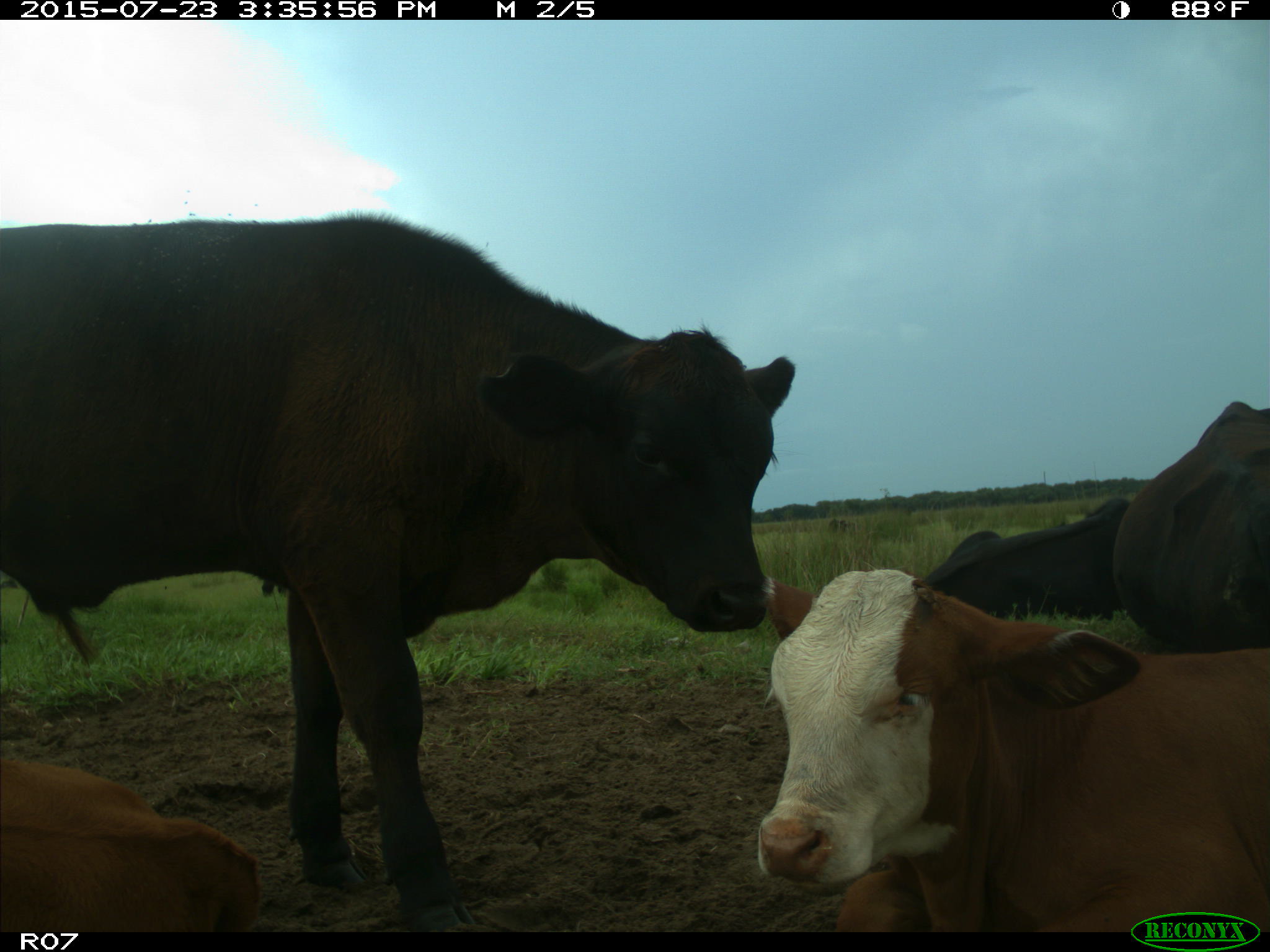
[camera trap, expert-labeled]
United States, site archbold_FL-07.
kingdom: Animalia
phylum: Chordata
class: Mammalia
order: Artiodactyla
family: Bovidae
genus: Bos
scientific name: Bos taurus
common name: domestic cow